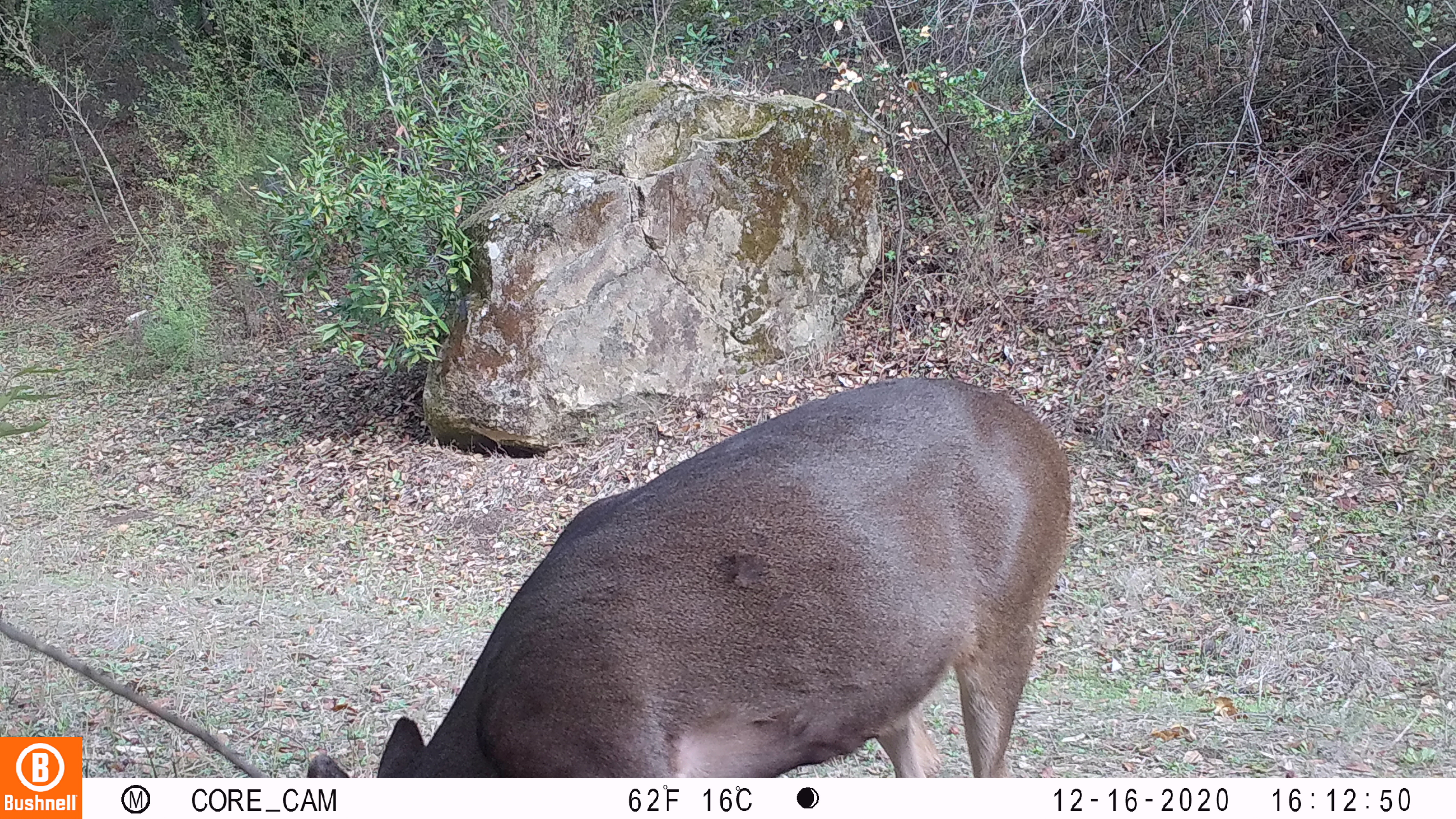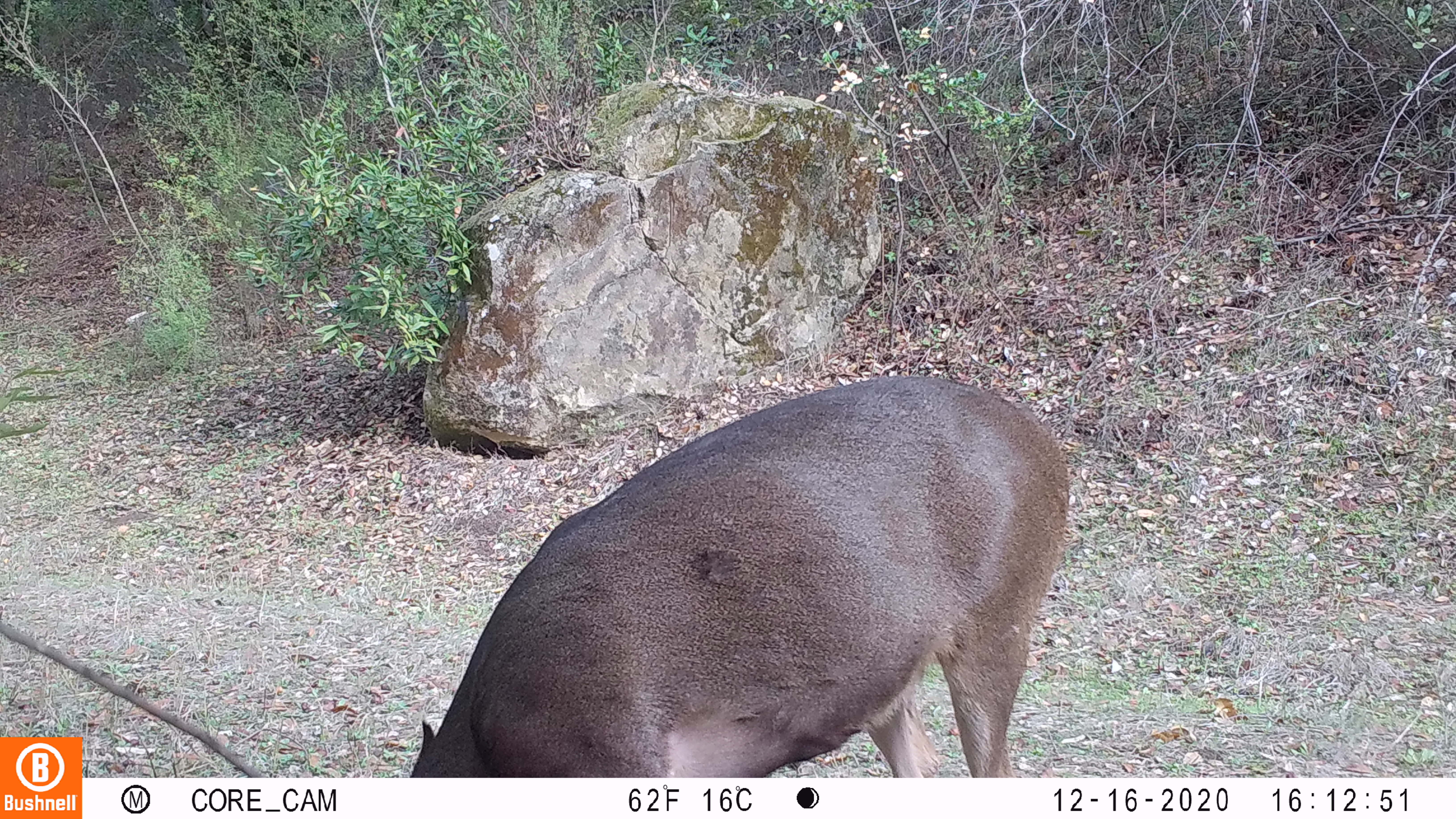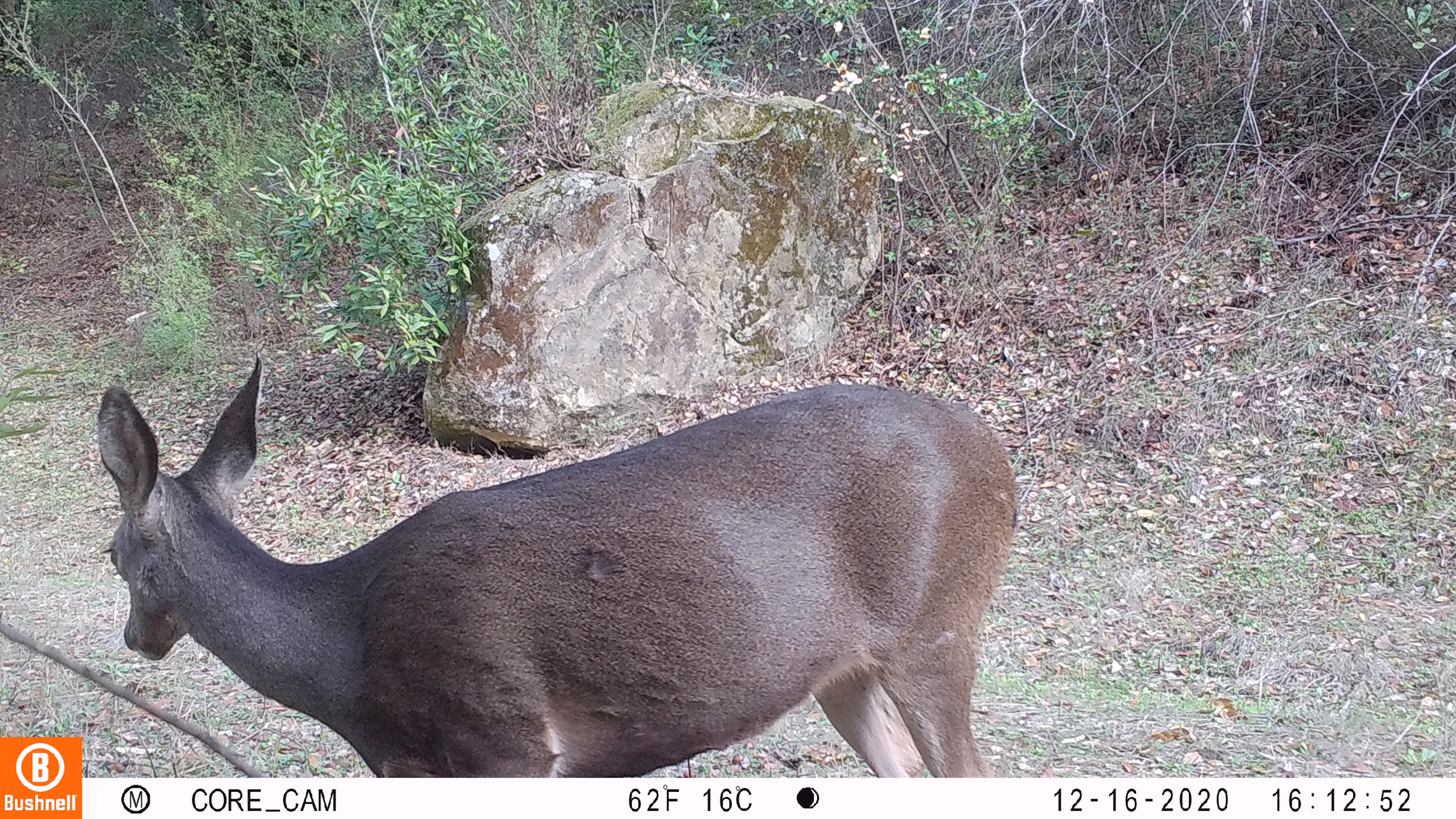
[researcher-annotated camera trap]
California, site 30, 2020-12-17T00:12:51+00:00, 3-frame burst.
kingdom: Animalia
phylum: Chordata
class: Mammalia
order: Artiodactyla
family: Cervidae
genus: Odocoileus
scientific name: Odocoileus hemionus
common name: mule deer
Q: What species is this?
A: Mule deer (Odocoileus hemionus).